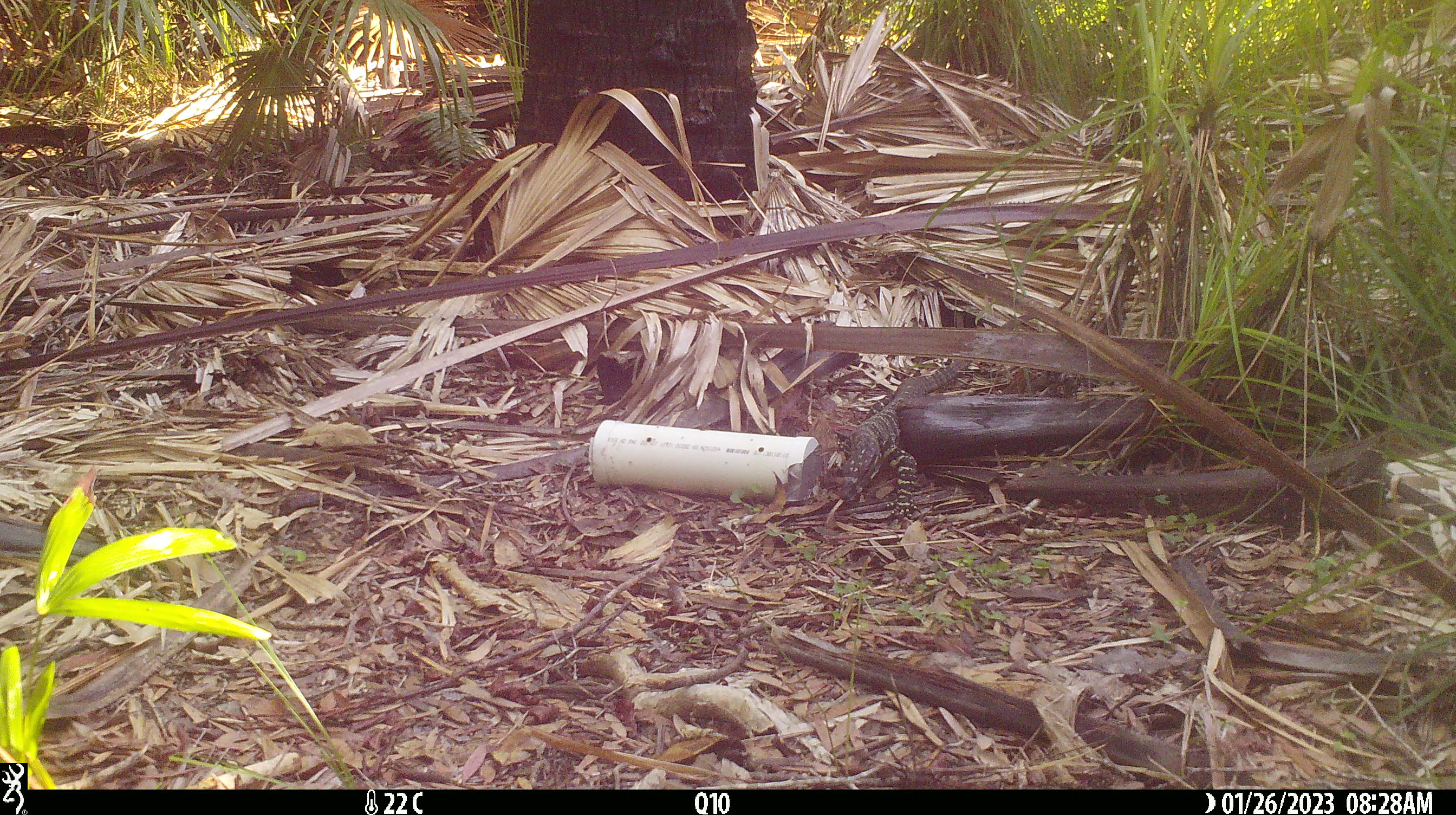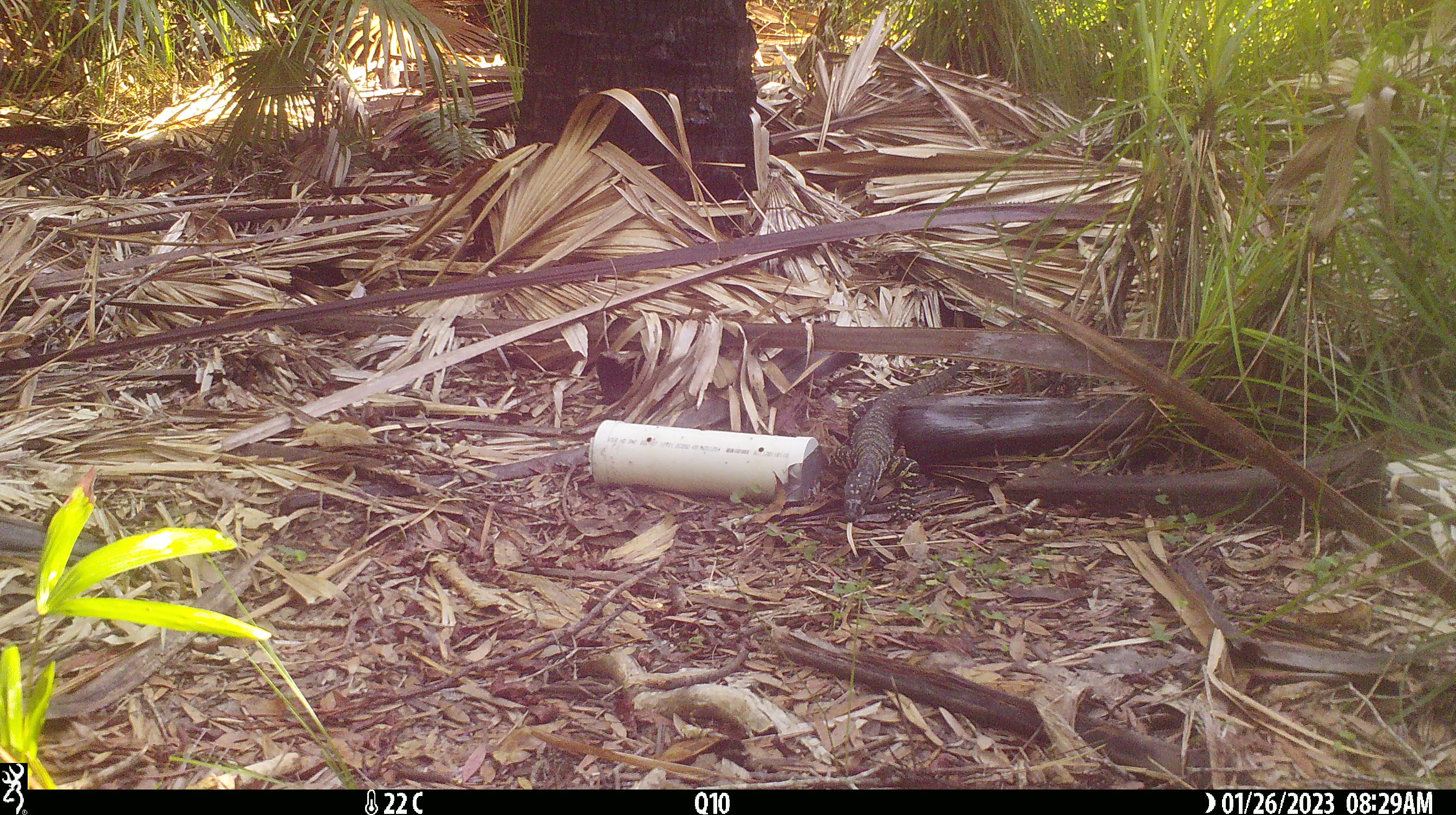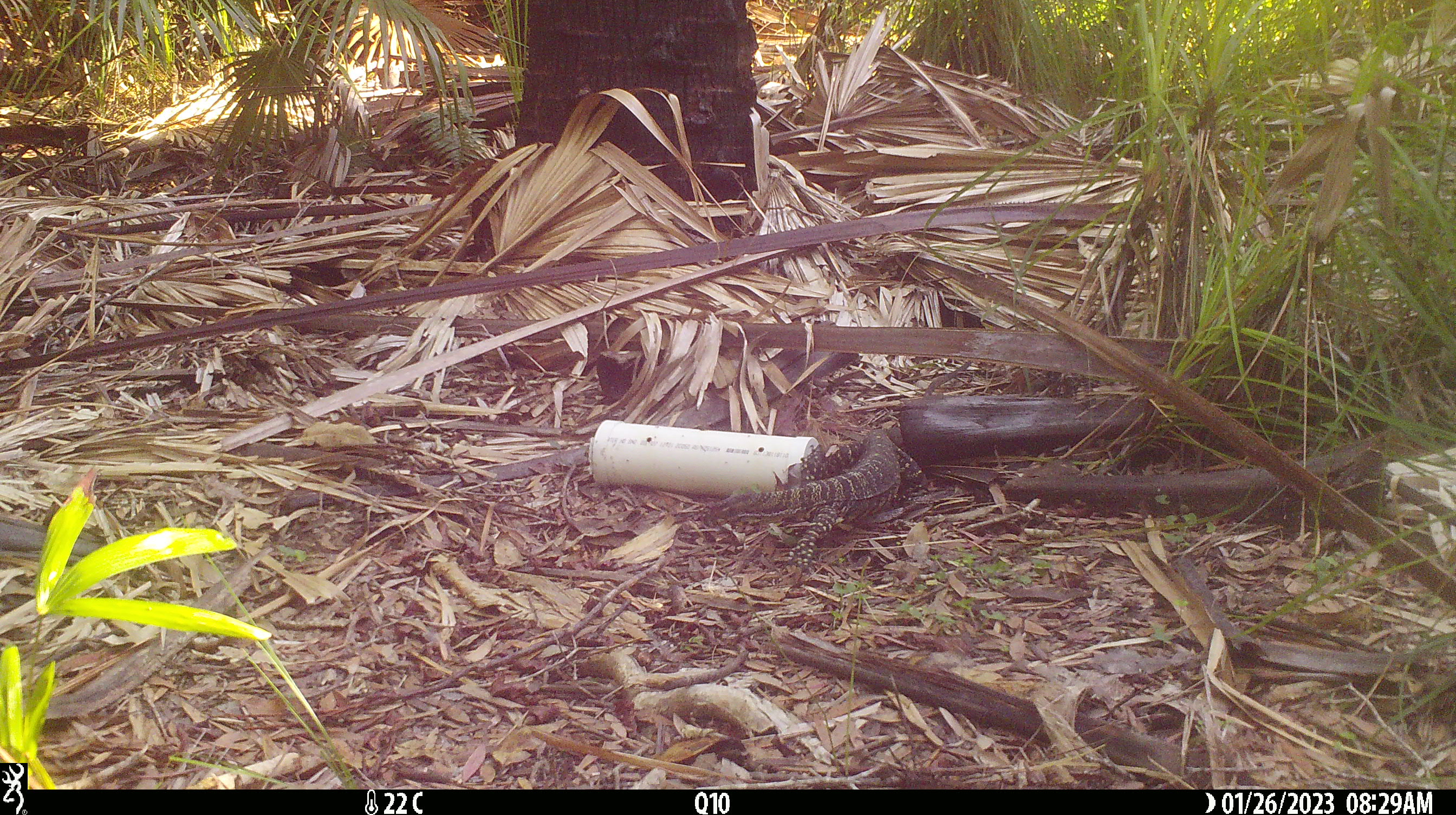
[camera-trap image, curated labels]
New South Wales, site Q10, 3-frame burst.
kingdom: Animalia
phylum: Chordata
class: Reptilia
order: Squamata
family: Varanidae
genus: Varanus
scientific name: Varanus varius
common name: lace monitor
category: goanna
Goanna (lace monitor) (Varanus varius).